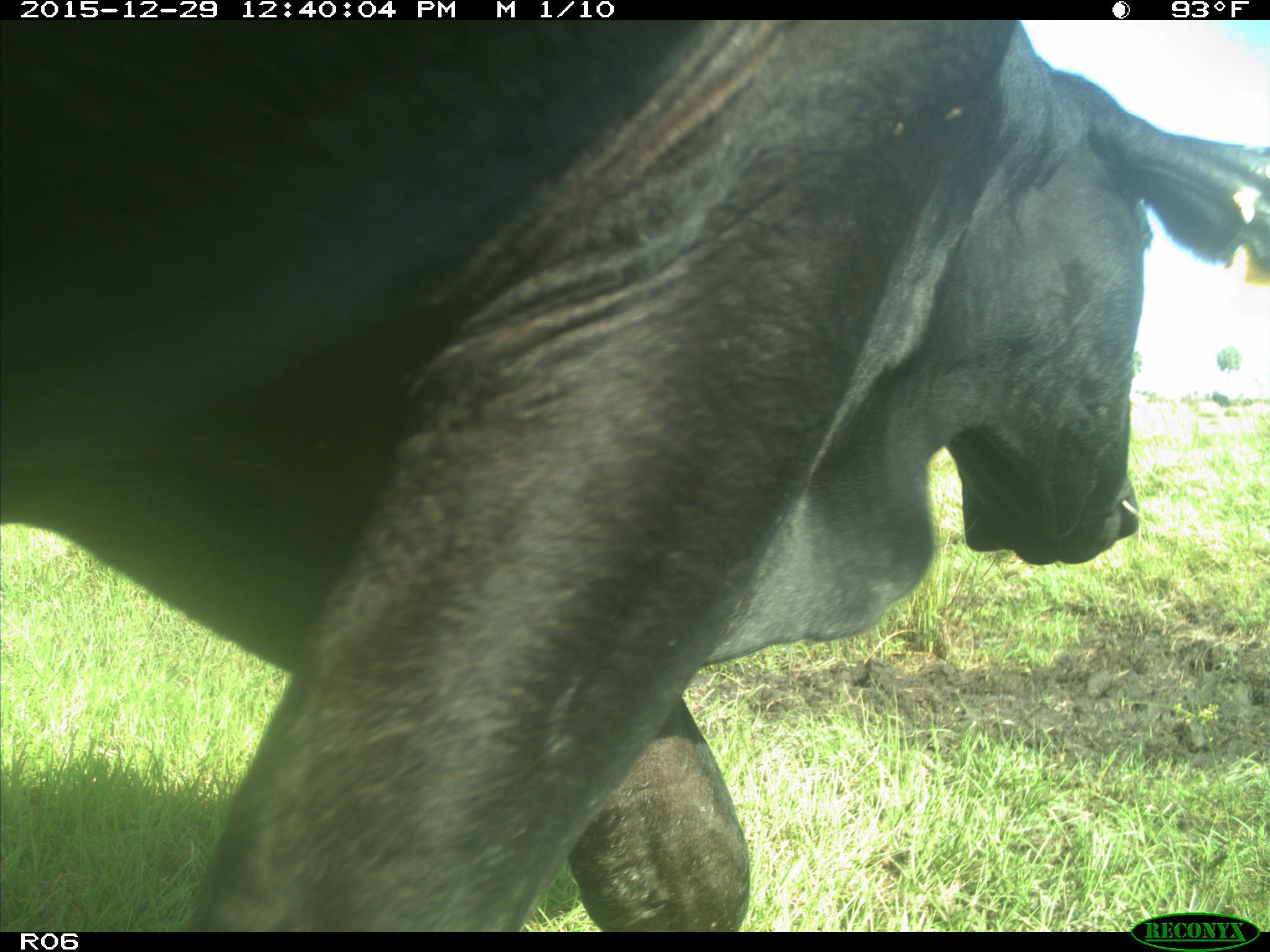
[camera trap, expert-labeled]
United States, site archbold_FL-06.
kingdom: Animalia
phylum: Chordata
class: Mammalia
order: Artiodactyla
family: Bovidae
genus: Bos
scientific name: Bos taurus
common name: domestic cow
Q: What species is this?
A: Bos taurus (domestic cow).